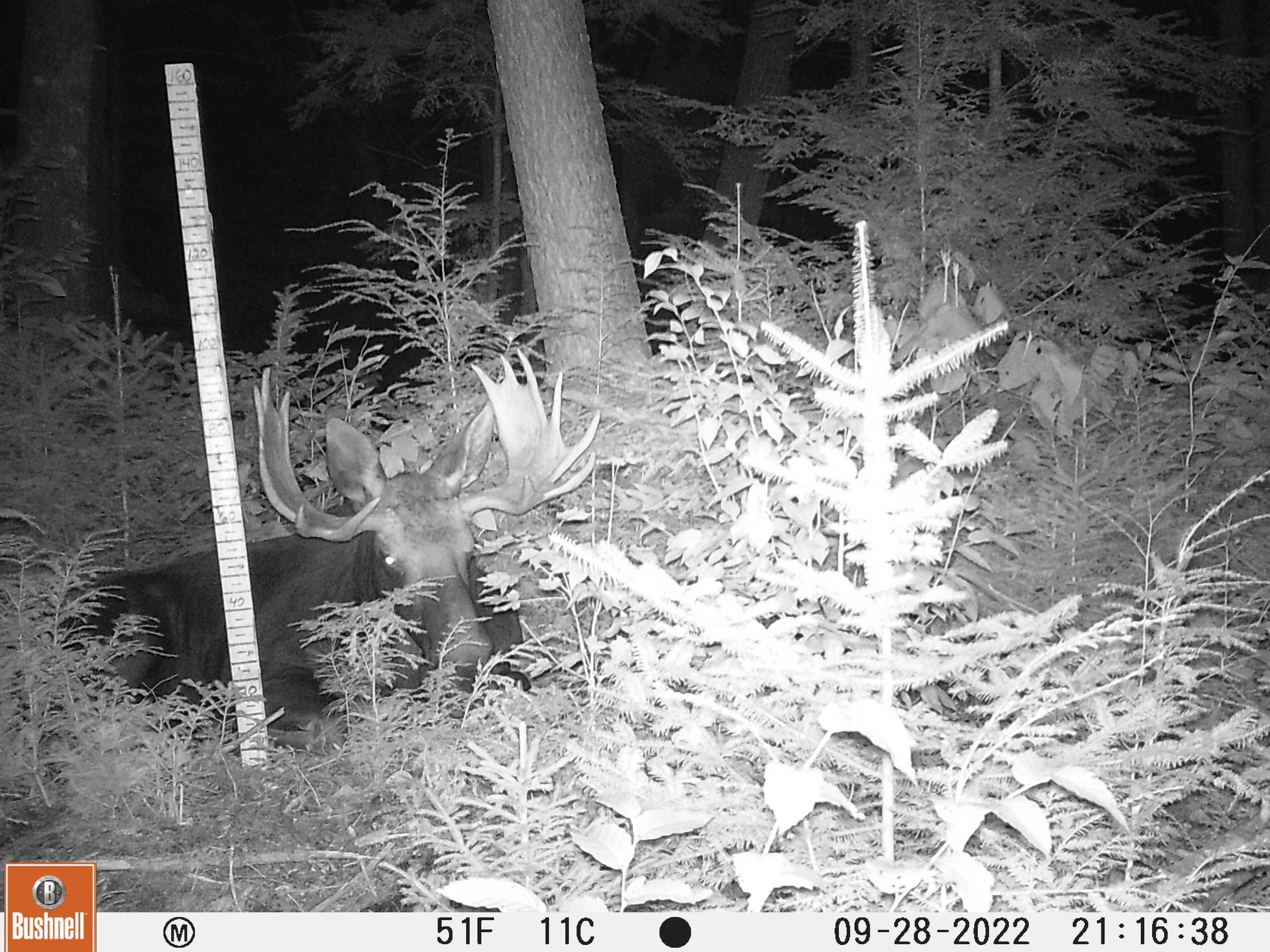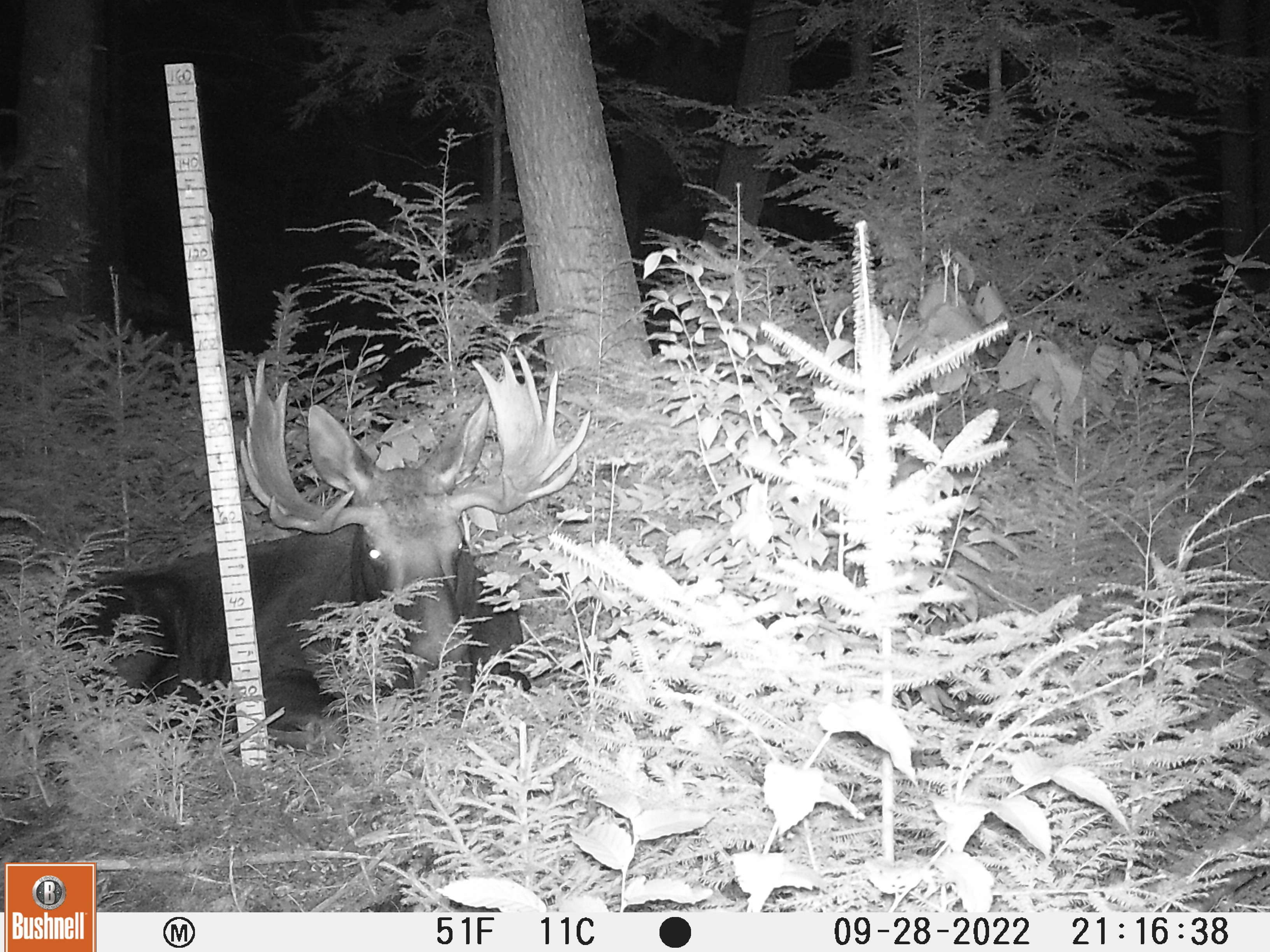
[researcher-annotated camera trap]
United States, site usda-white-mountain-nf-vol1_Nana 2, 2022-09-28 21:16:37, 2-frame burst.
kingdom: Animalia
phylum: Chordata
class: Mammalia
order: Artiodactyla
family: Cervidae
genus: Alces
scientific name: Alces alces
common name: moose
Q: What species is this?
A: Moose (Alces alces).